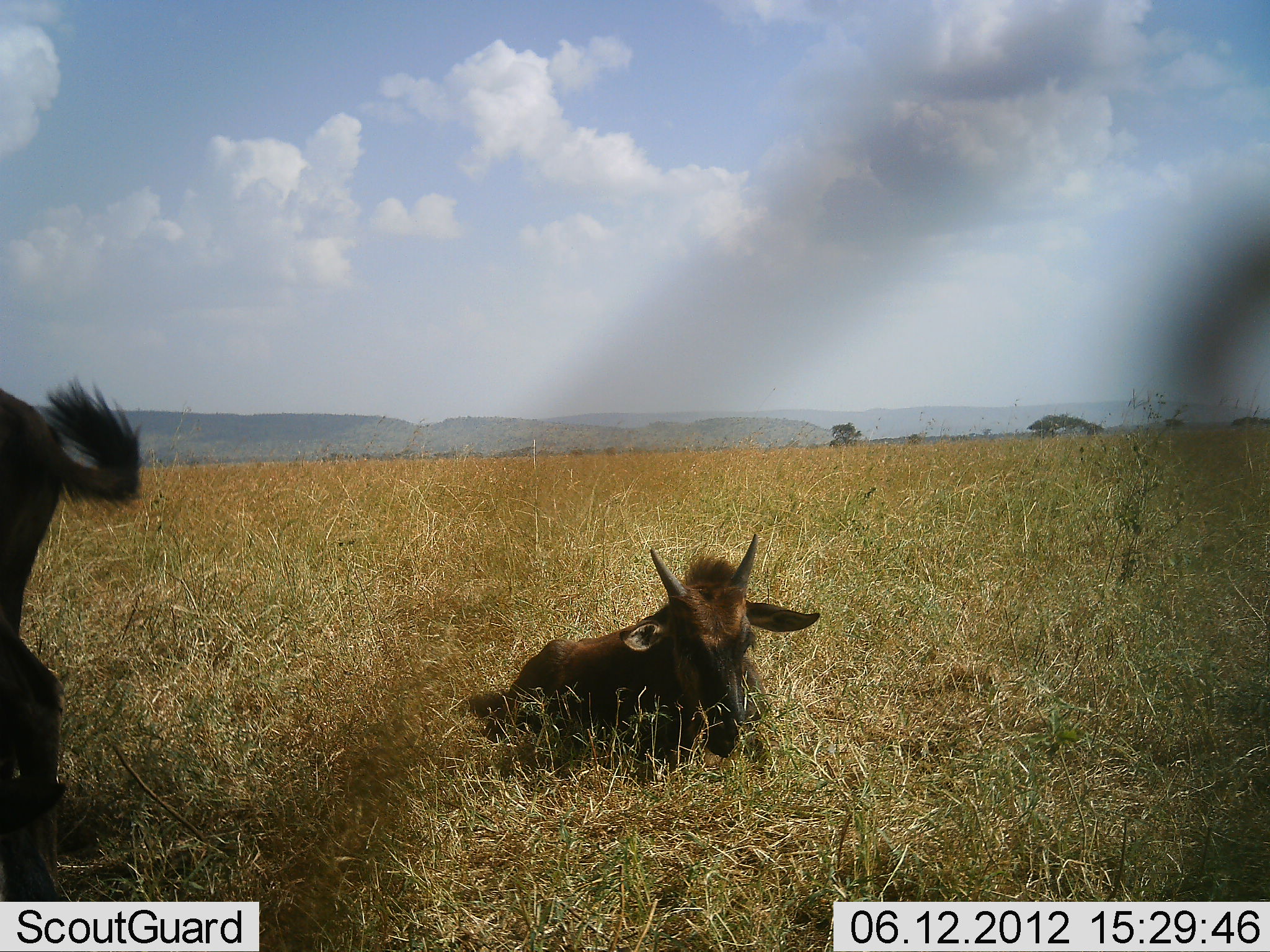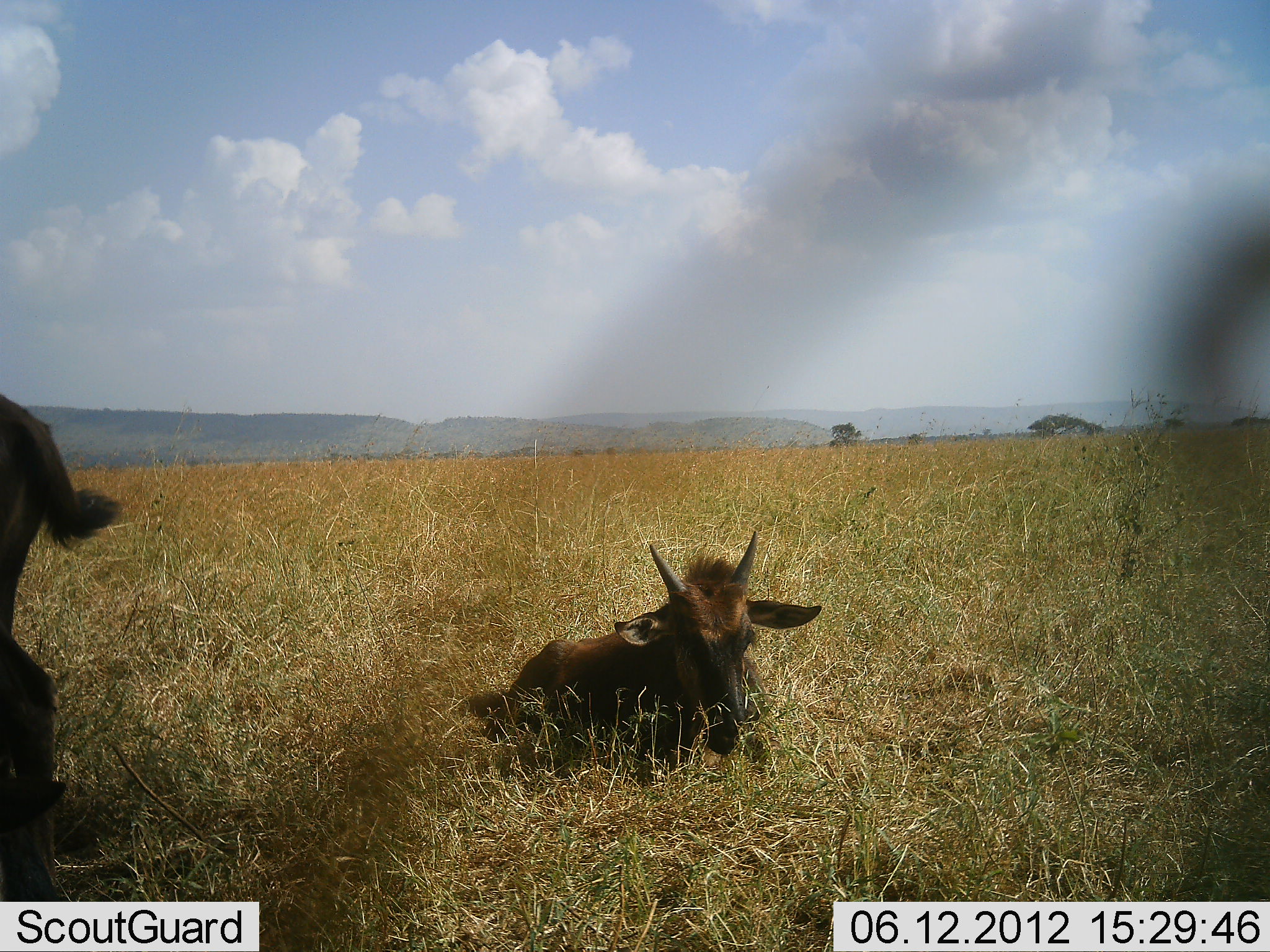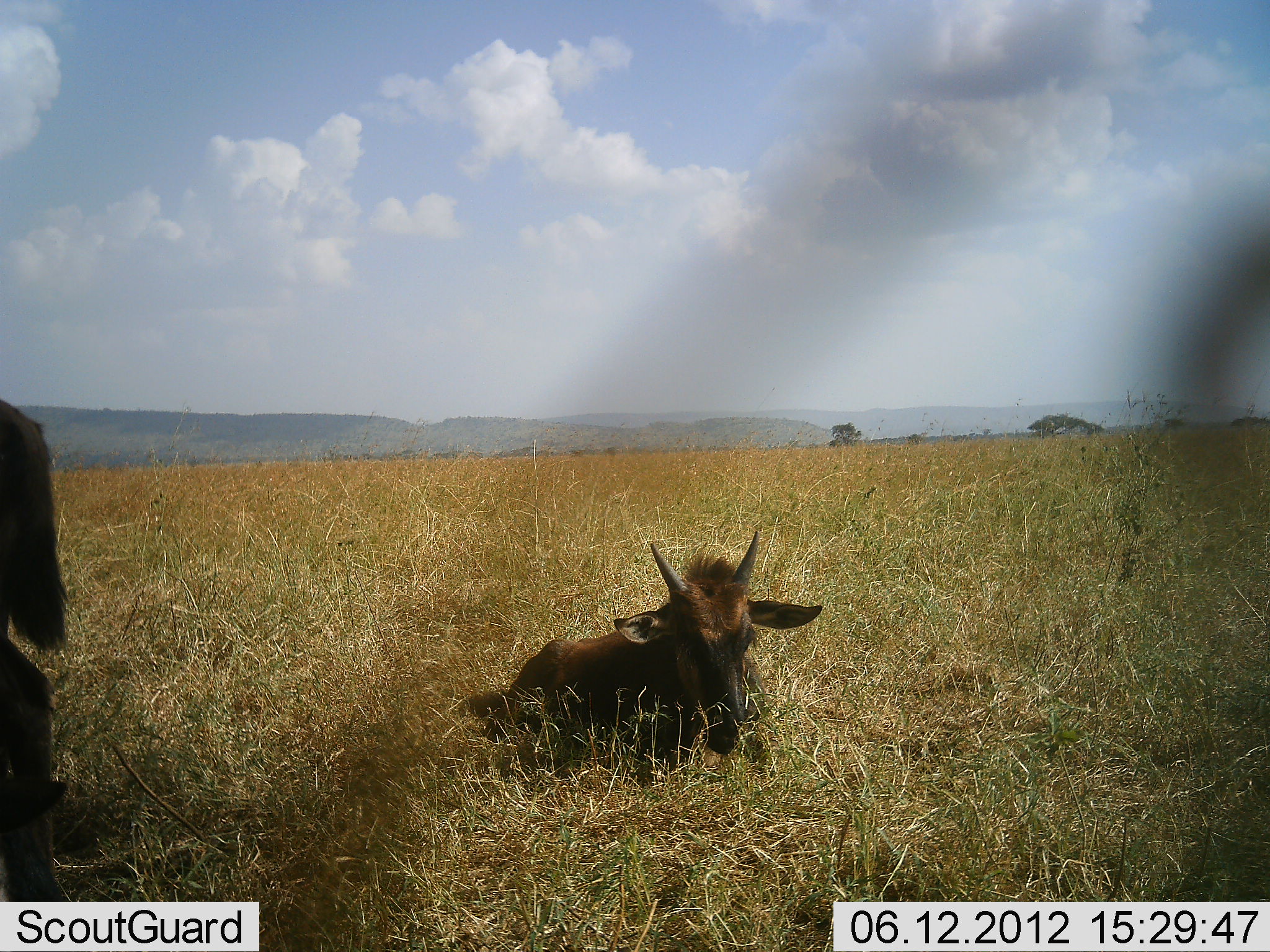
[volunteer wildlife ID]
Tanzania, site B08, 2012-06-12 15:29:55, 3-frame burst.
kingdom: Animalia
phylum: Chordata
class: Mammalia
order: Artiodactyla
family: Bovidae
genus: Connochaetes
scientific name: Connochaetes taurinus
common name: blue wildebeest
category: wildebeest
Wildebeest (blue wildebeest) (Connochaetes taurinus), count 2. Behavior (volunteer vote fractions): standing 60%, resting 100%, moving 0%, interacting 0%. Young present (vote fraction): 90%. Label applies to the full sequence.